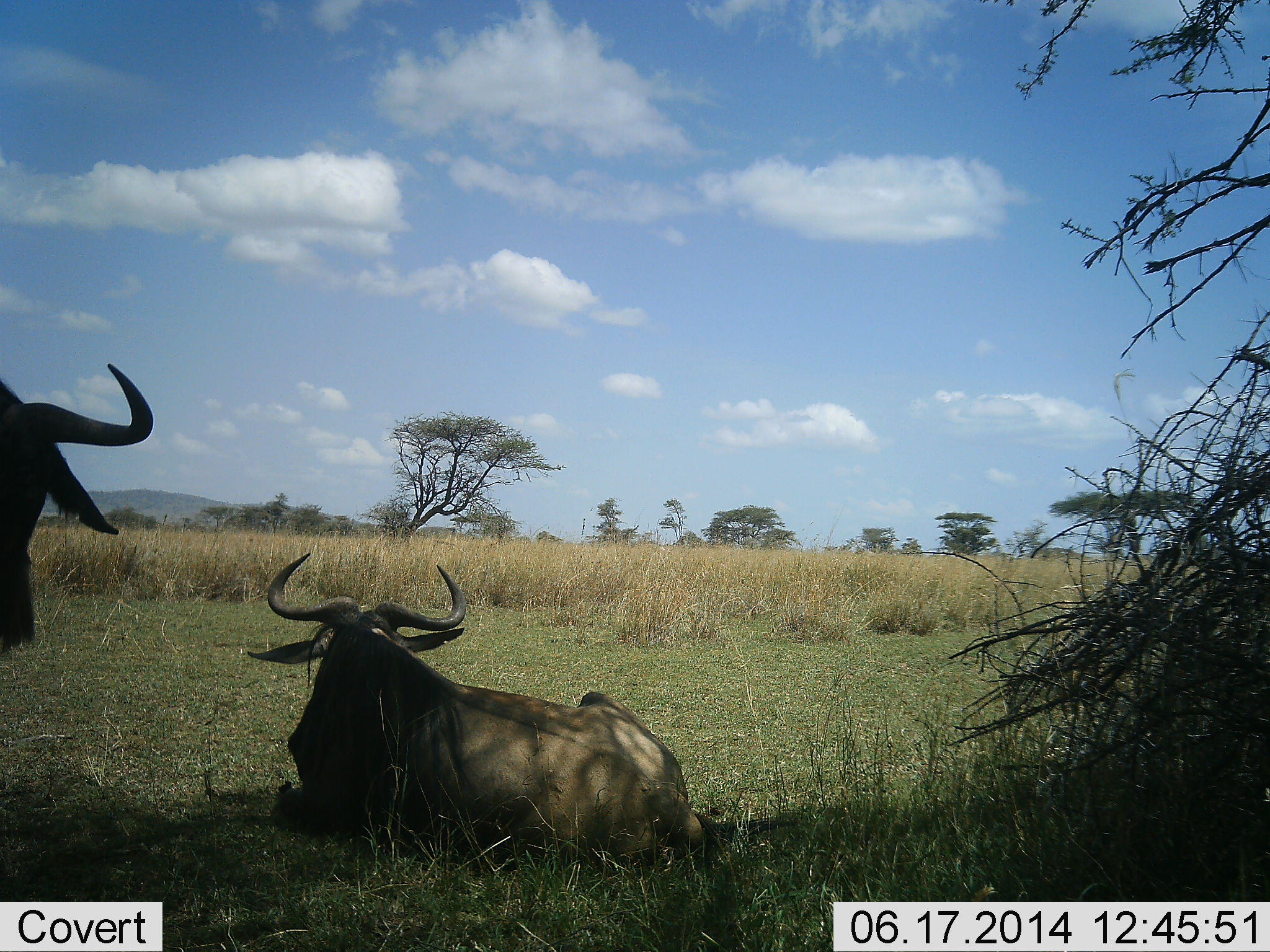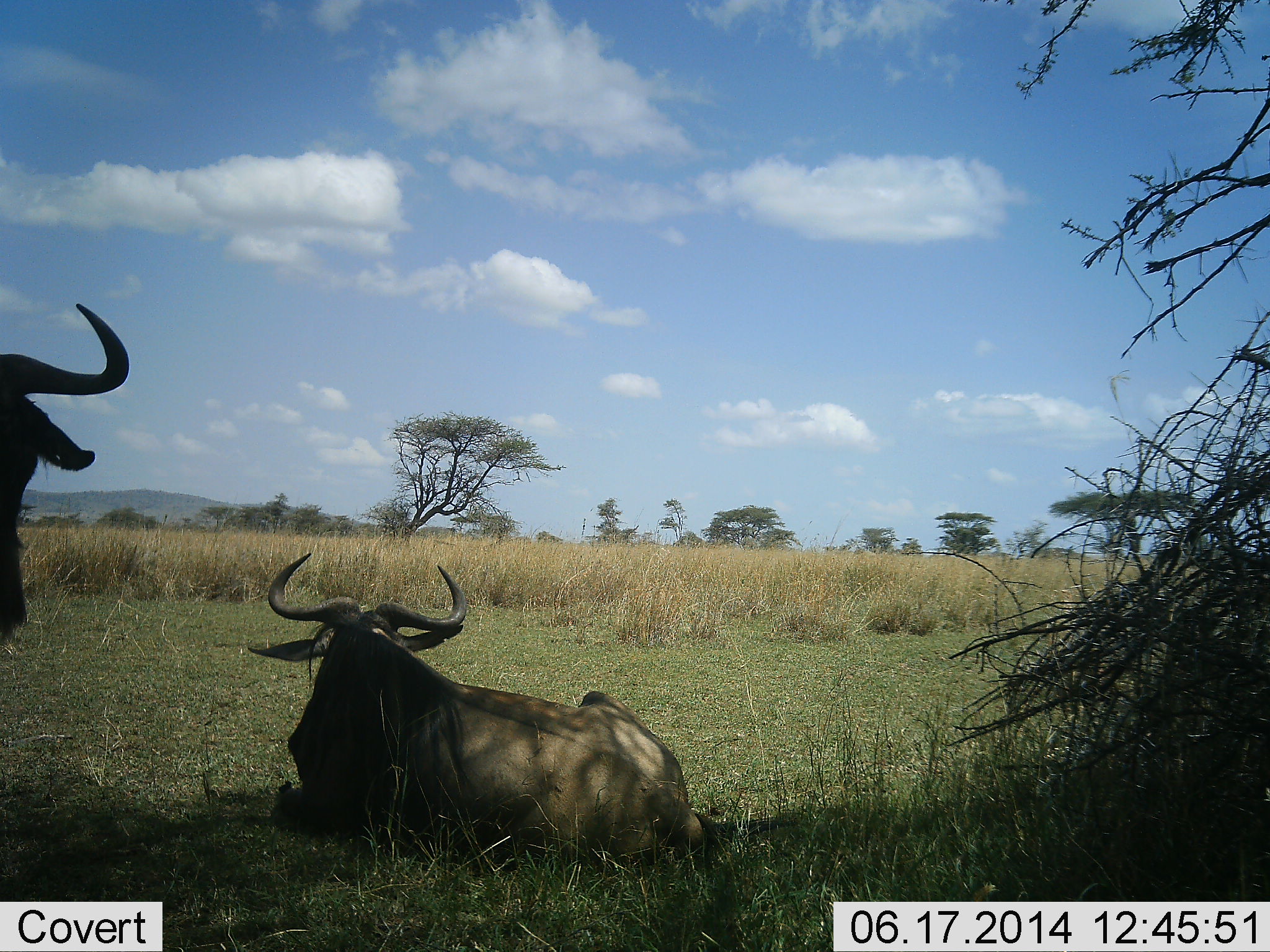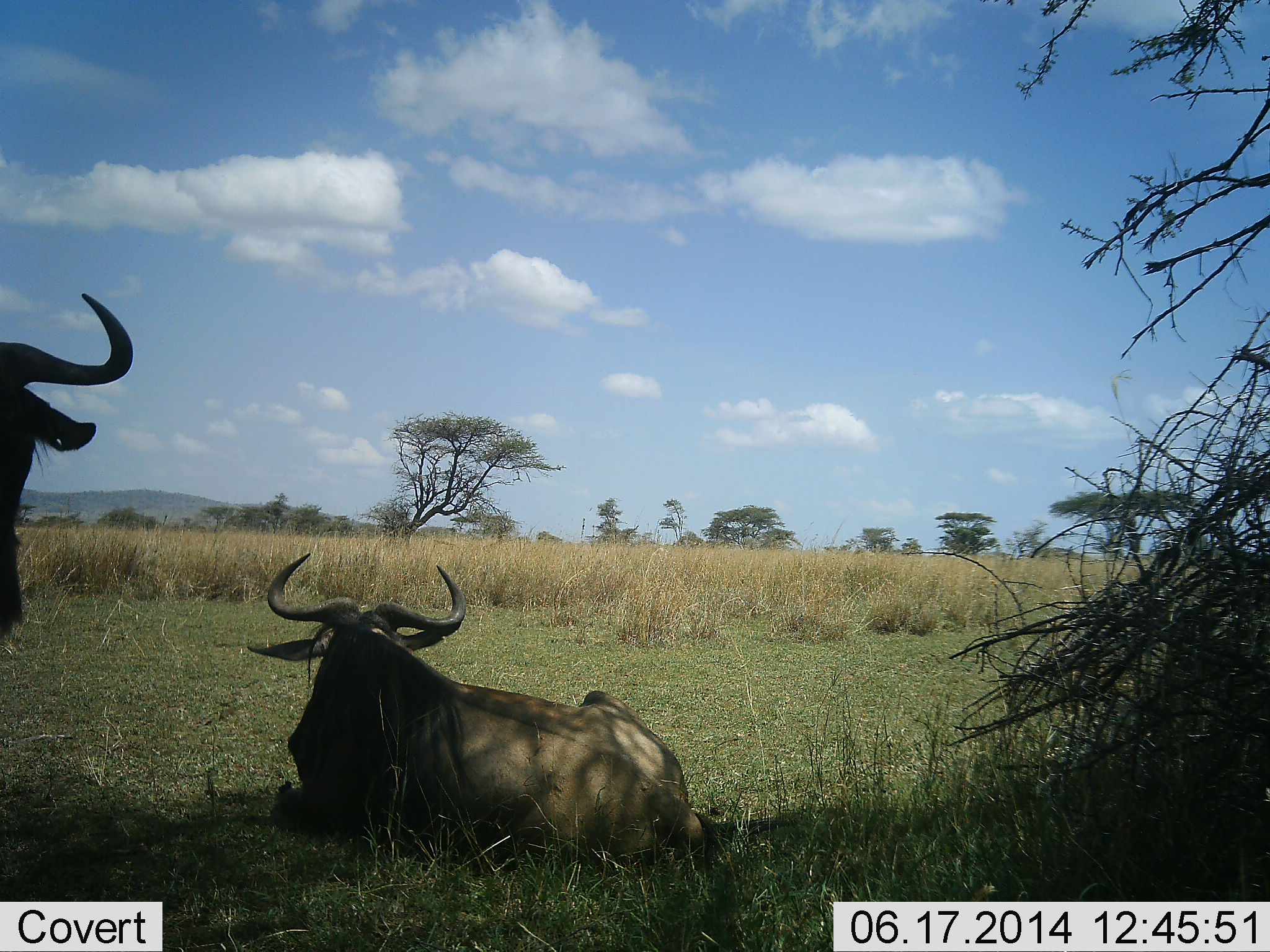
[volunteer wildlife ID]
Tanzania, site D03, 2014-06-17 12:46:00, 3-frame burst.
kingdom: Animalia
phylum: Chordata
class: Mammalia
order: Artiodactyla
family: Bovidae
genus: Connochaetes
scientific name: Connochaetes taurinus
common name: blue wildebeest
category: wildebeest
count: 2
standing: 90%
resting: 100%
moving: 0%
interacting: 0%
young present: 0%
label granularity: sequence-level